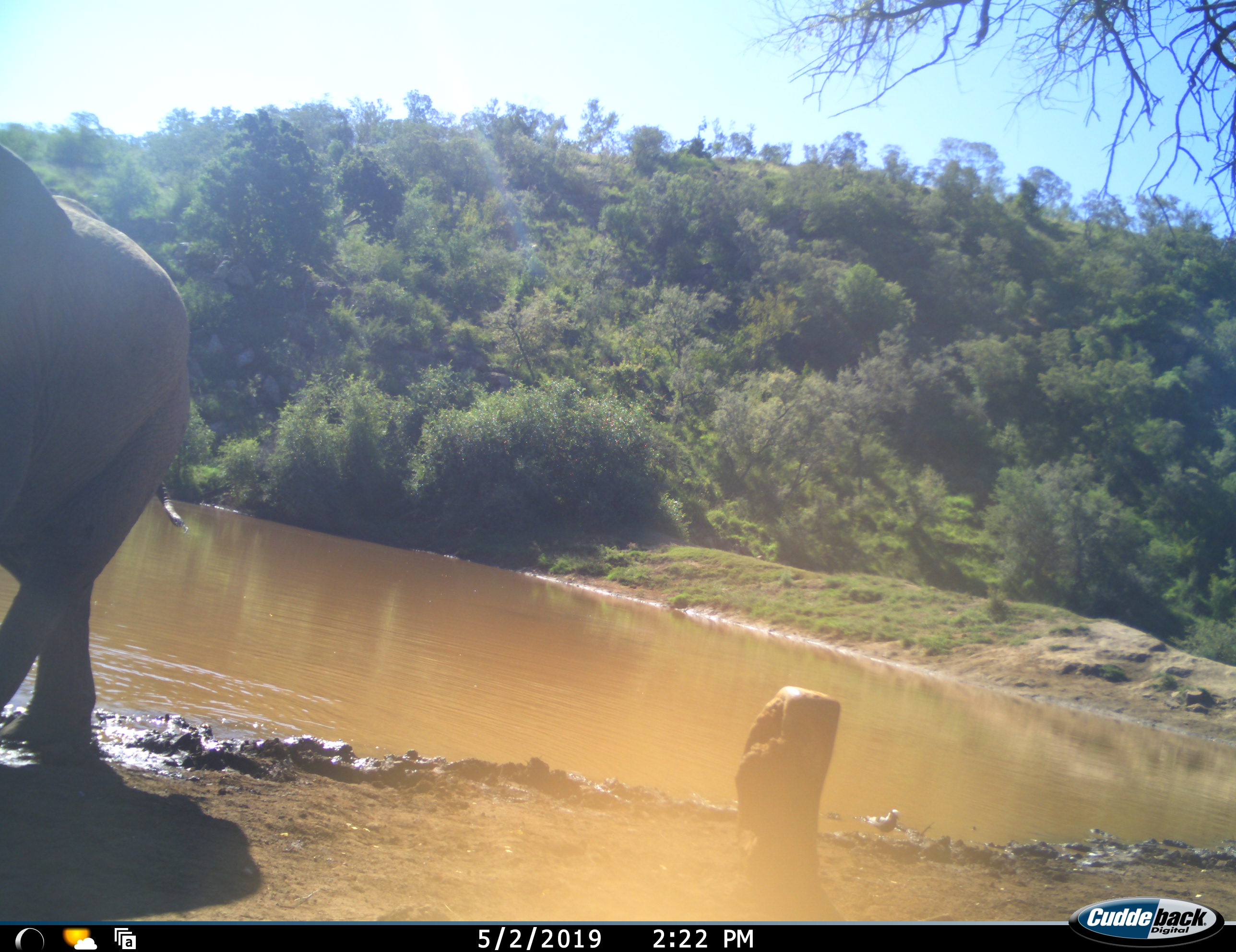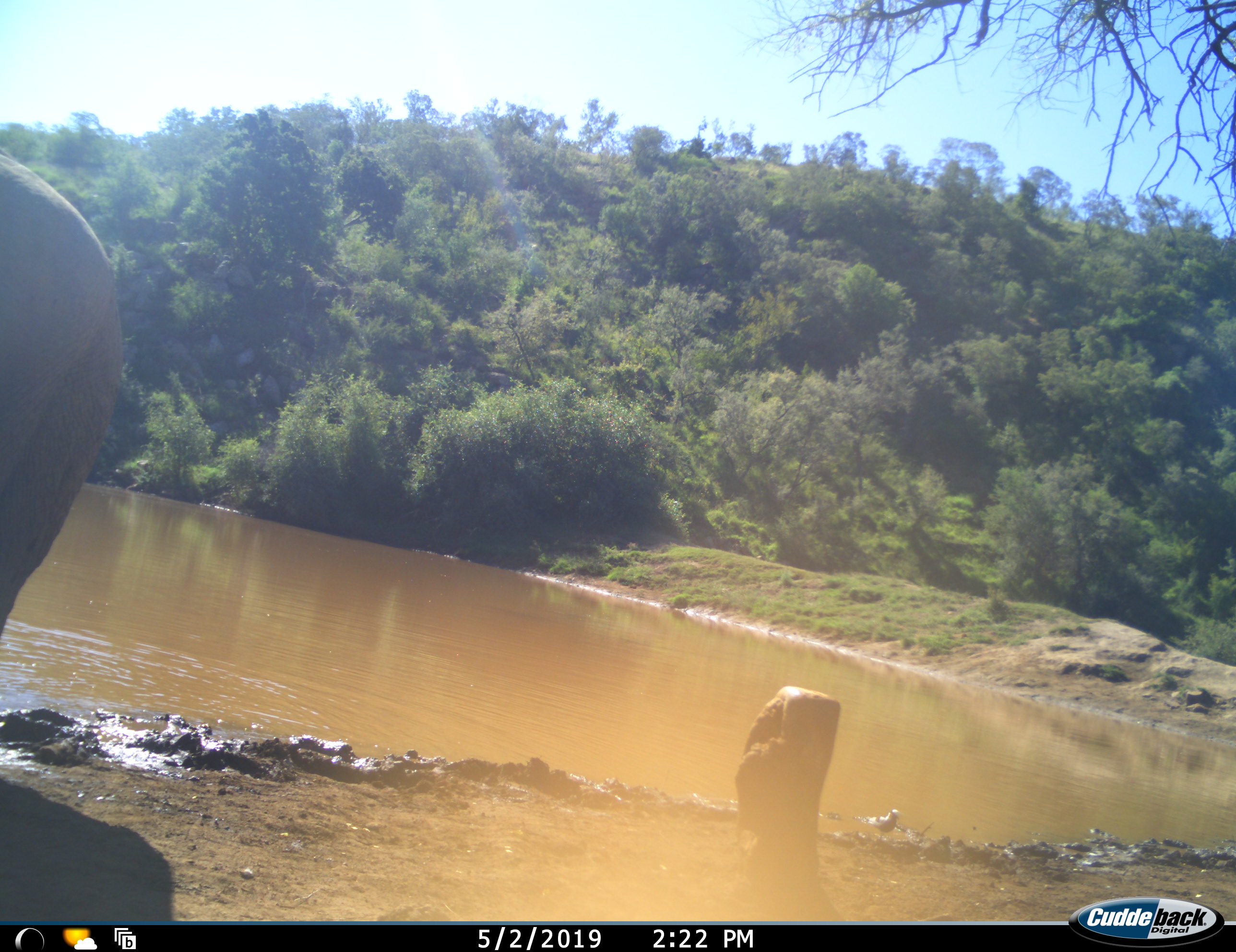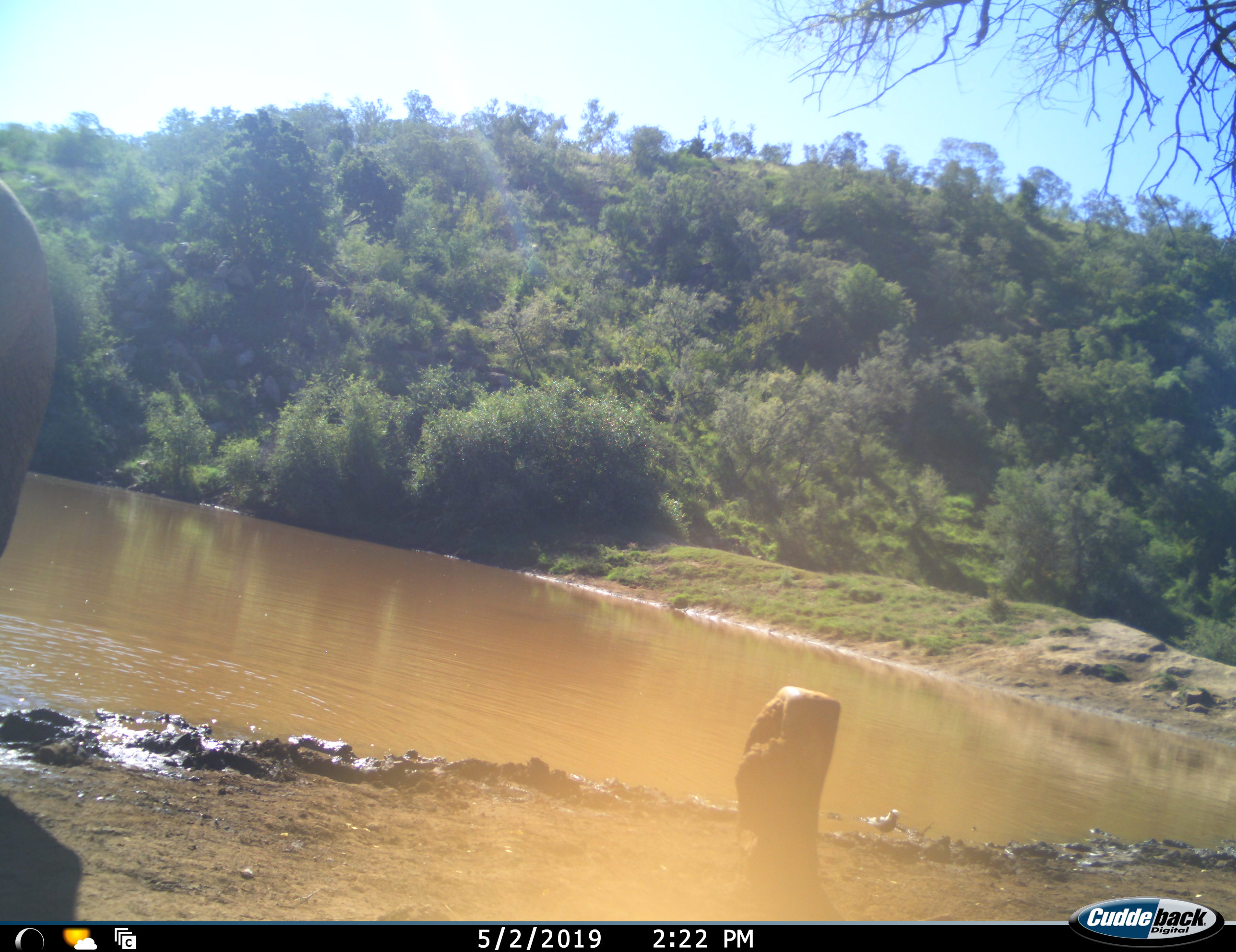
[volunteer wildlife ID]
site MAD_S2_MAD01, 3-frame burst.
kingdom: Animalia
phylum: Chordata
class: Mammalia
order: Proboscidea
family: Elephantidae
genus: Loxodonta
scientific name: Loxodonta africana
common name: african bush elephant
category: elephant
Elephant (african bush elephant) (Loxodonta africana), count 1. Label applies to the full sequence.